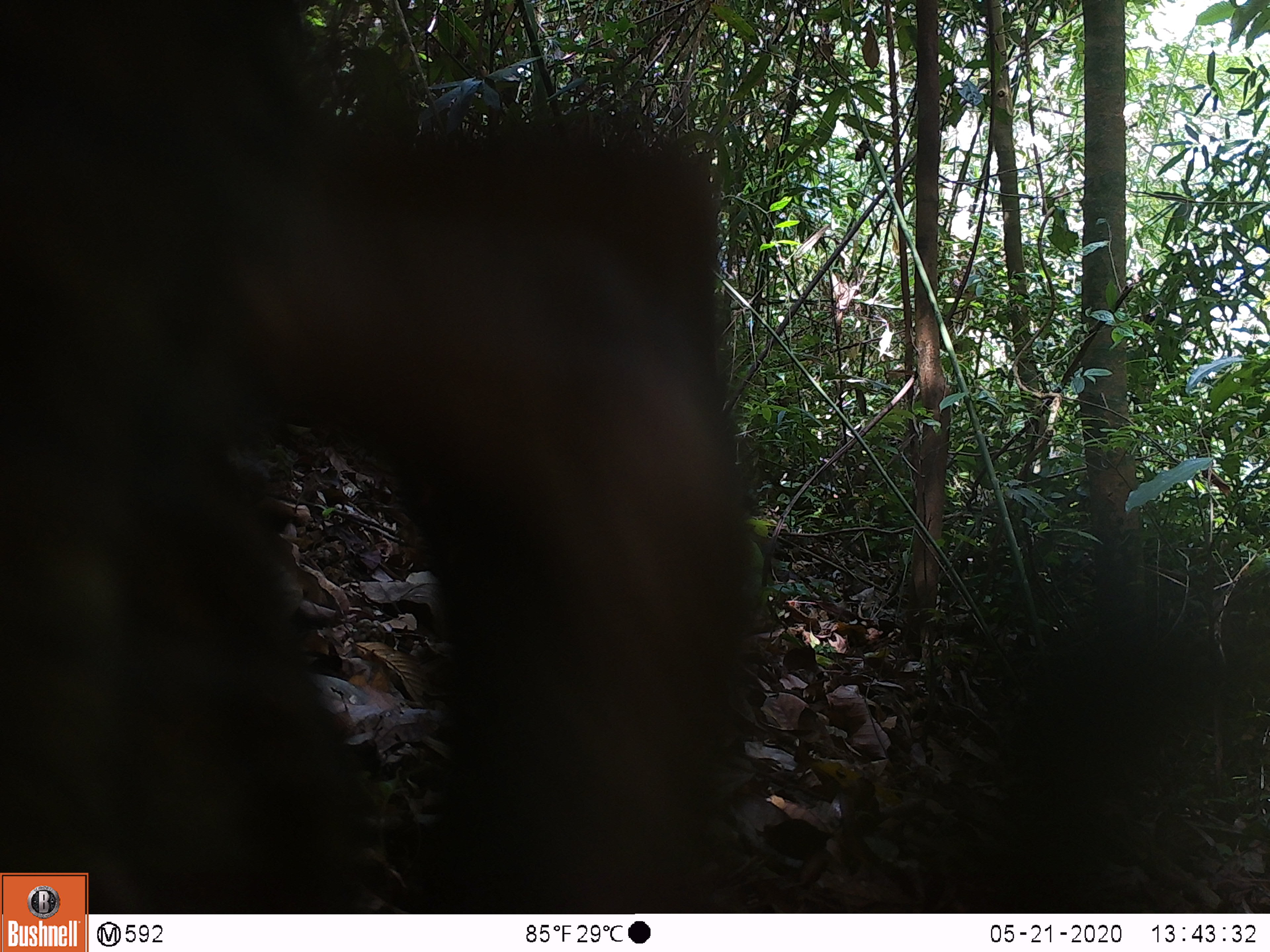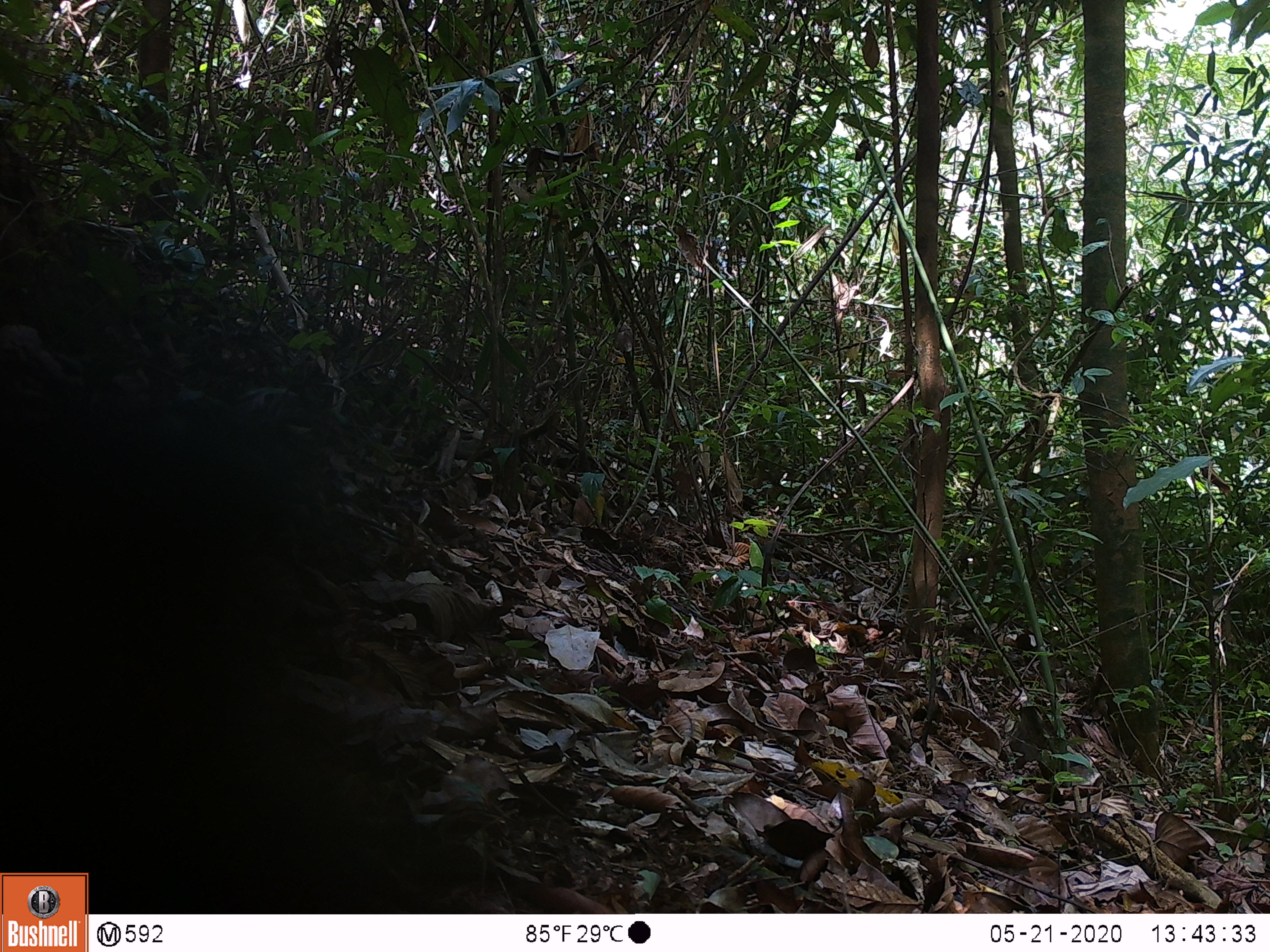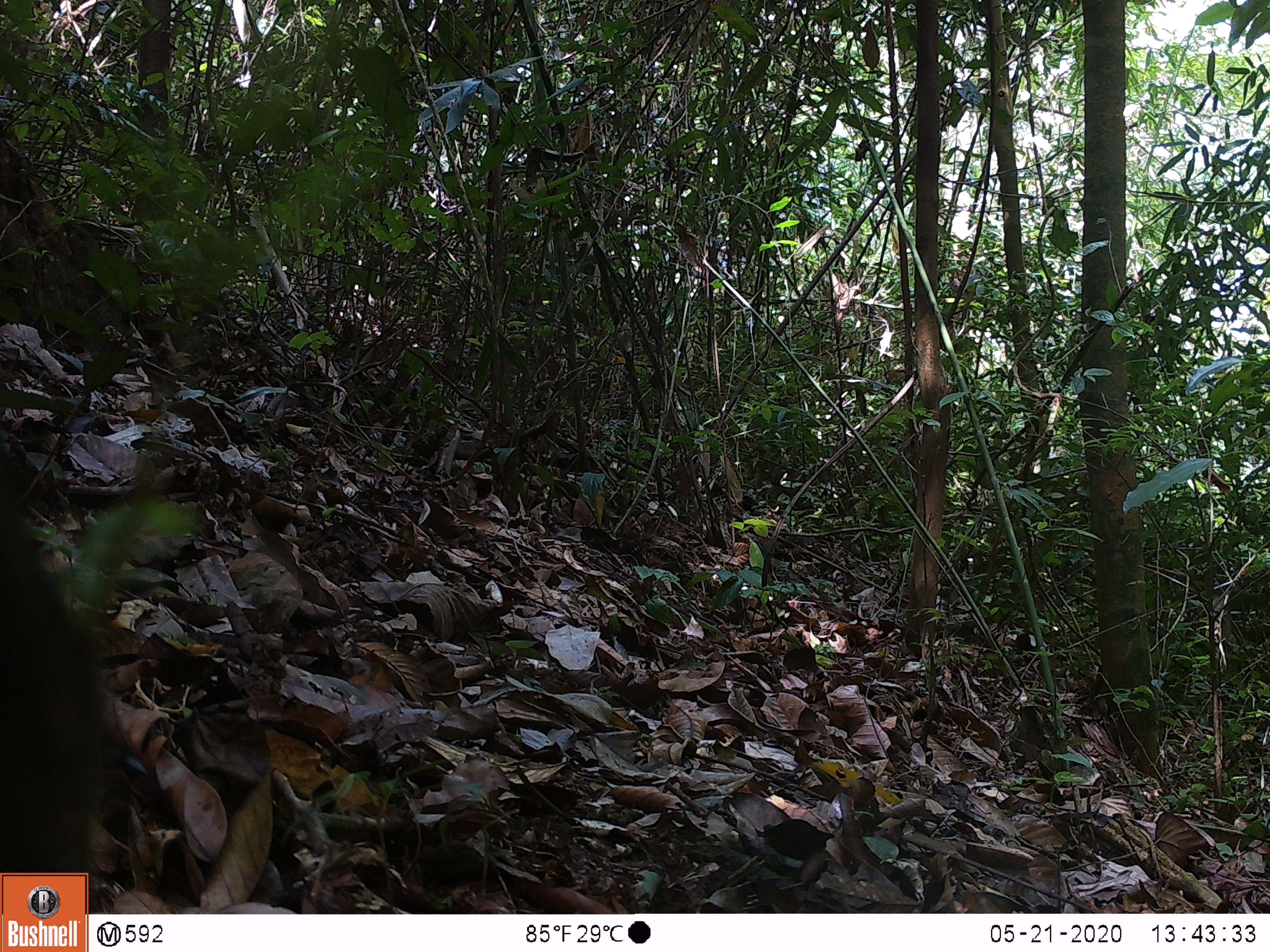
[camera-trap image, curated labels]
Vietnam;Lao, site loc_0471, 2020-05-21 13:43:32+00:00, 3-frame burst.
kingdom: Animalia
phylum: Chordata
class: Mammalia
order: Artiodactyla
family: Suidae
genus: Sus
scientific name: Sus scrofa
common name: eurasian wild pig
Eurasian wild pig (Sus scrofa). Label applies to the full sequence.